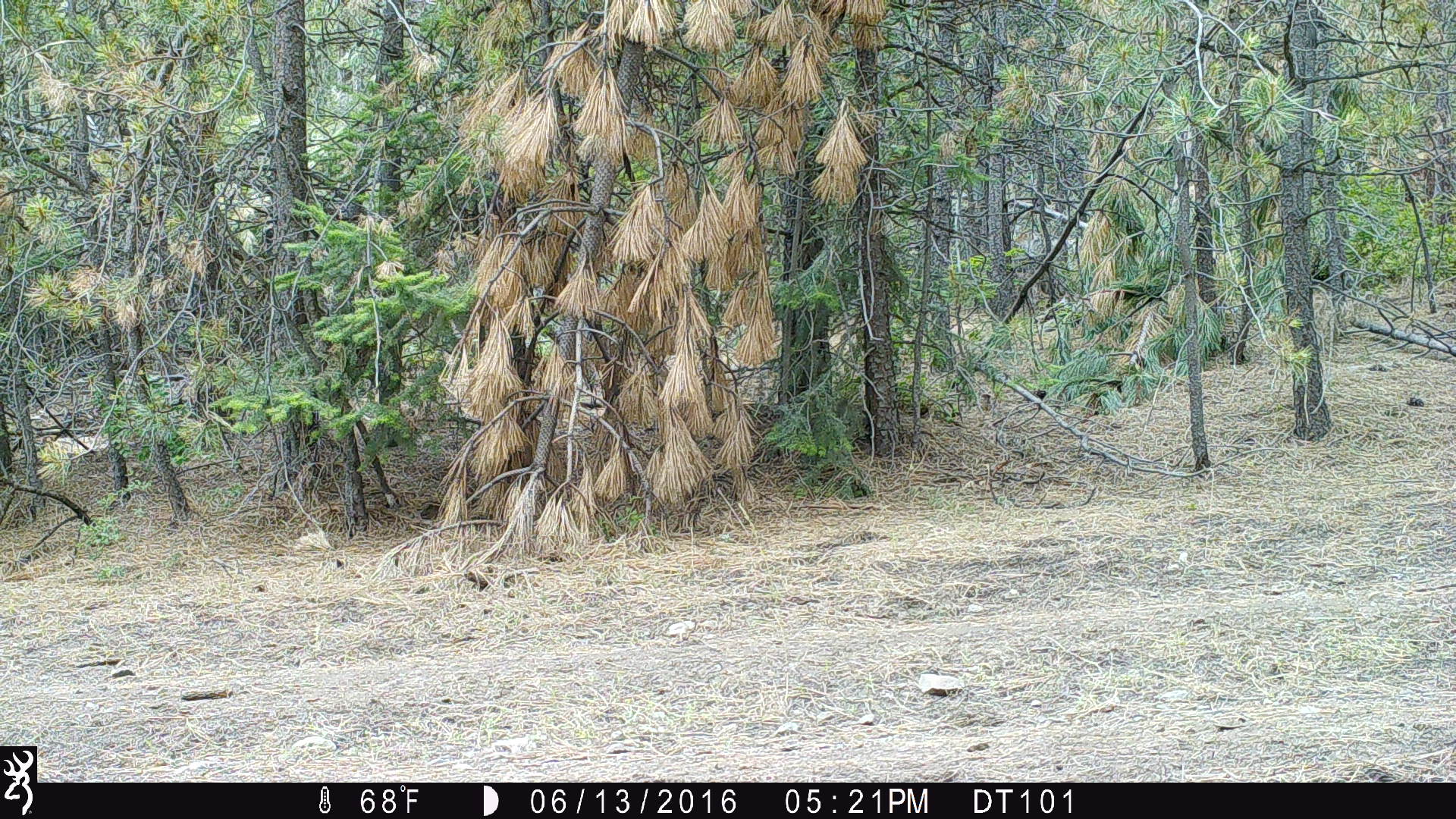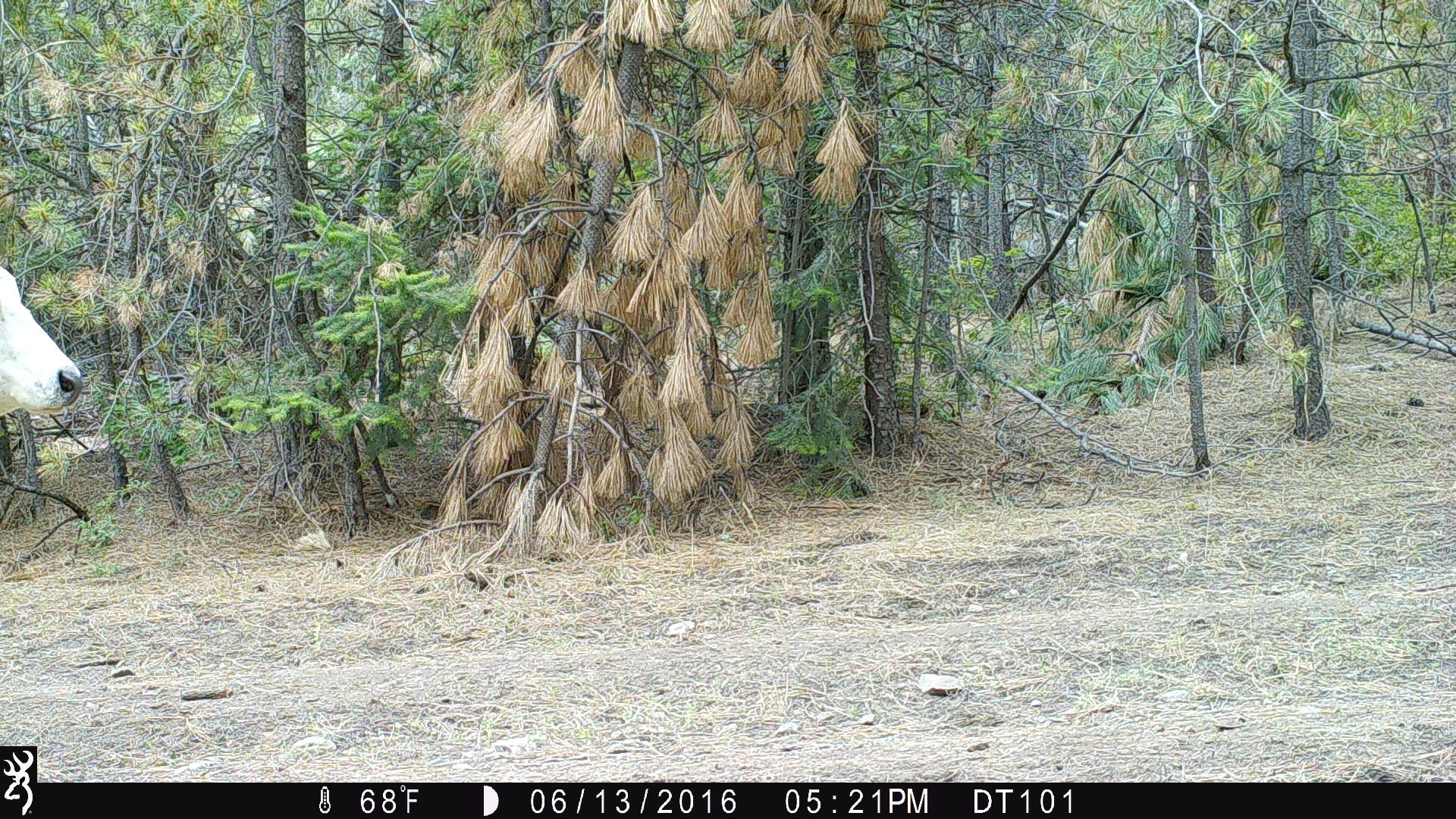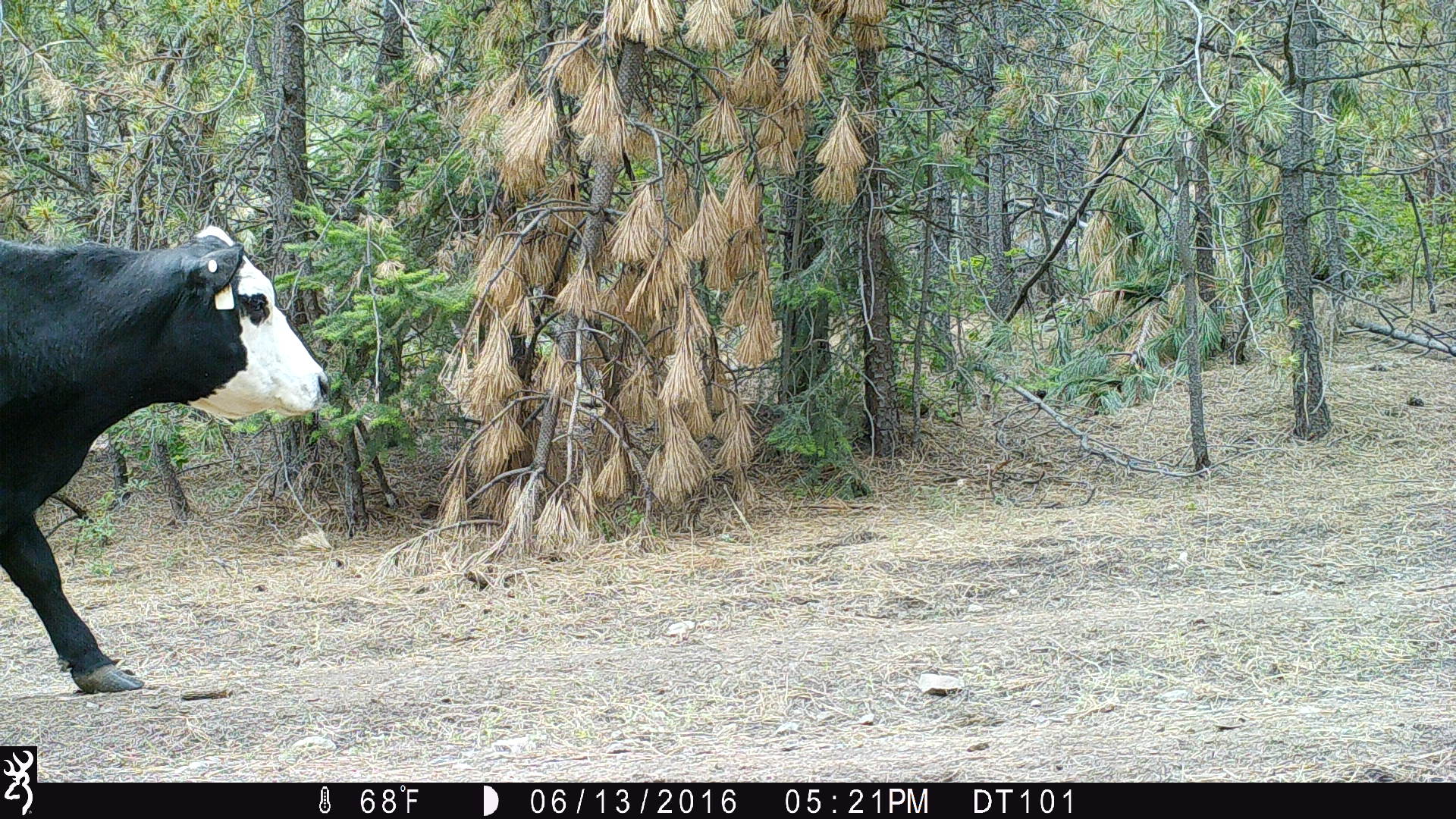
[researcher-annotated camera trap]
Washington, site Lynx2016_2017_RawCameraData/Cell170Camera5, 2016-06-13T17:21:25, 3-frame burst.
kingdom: Animalia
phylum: Chordata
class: Mammalia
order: Artiodactyla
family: Bovidae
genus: Bos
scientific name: Bos taurus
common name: domestic cattle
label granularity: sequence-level